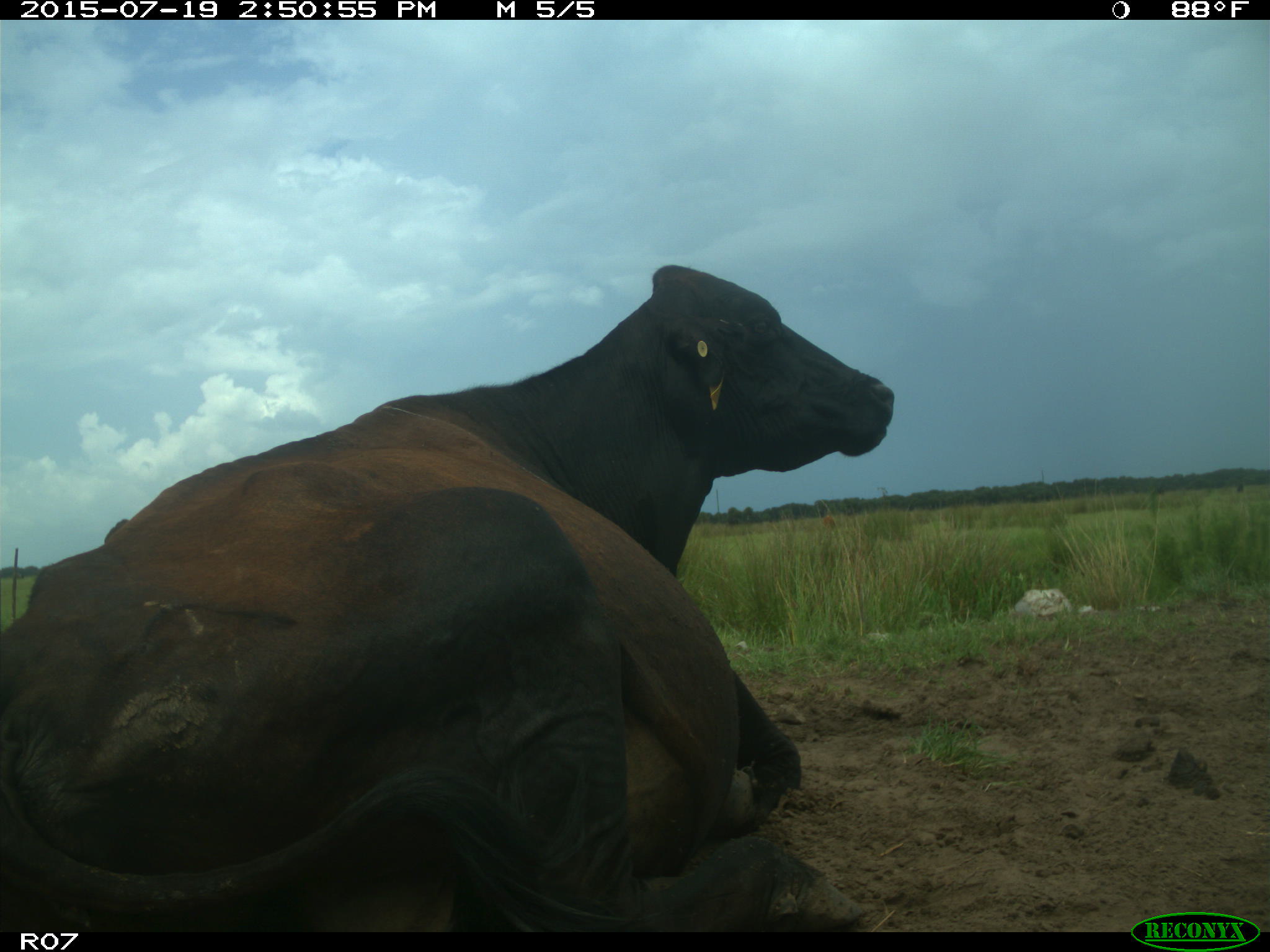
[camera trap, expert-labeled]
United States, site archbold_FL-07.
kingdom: Animalia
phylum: Chordata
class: Mammalia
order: Artiodactyla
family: Bovidae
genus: Bos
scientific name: Bos taurus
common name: domestic cow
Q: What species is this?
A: Bos taurus (domestic cow).